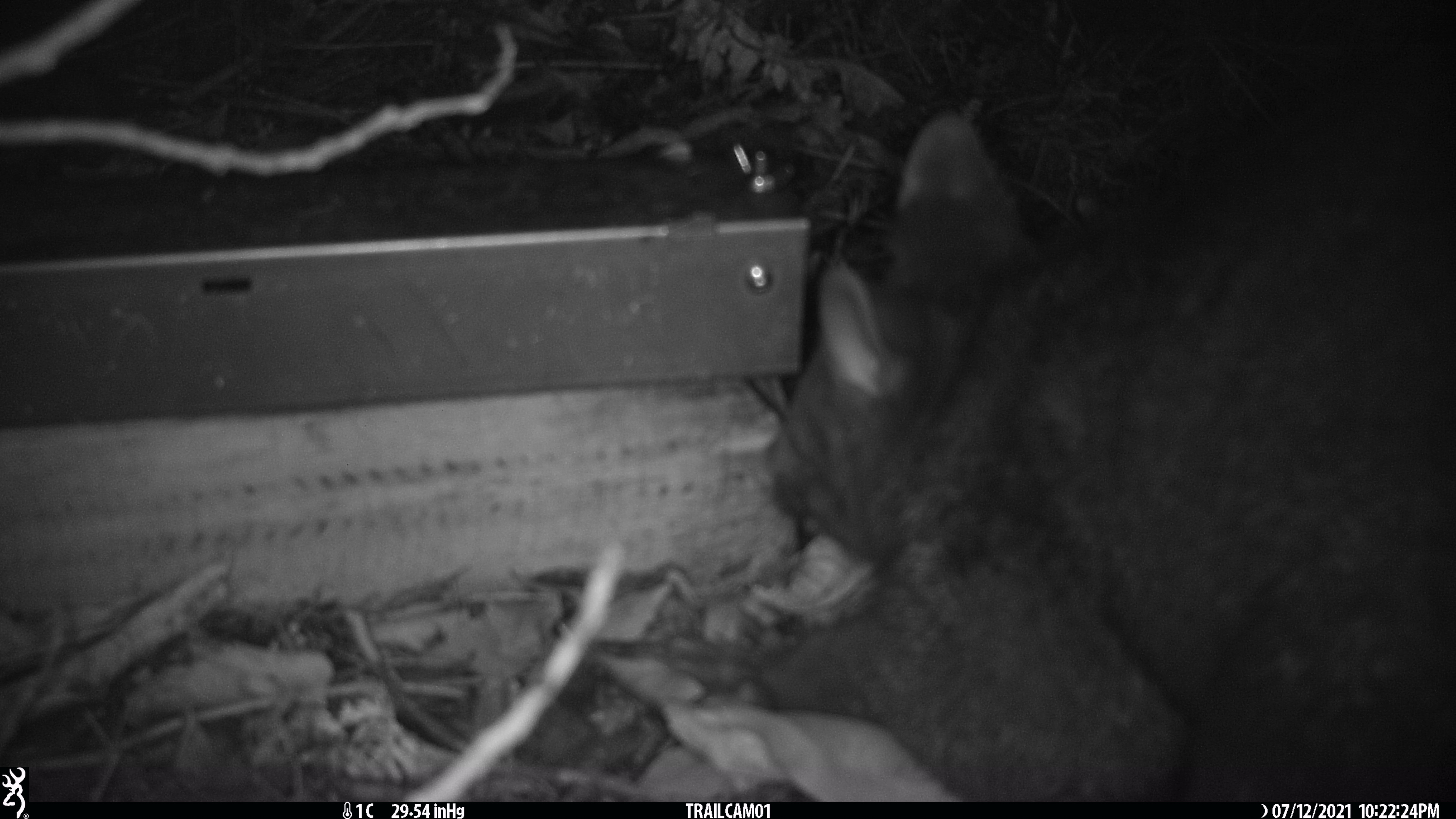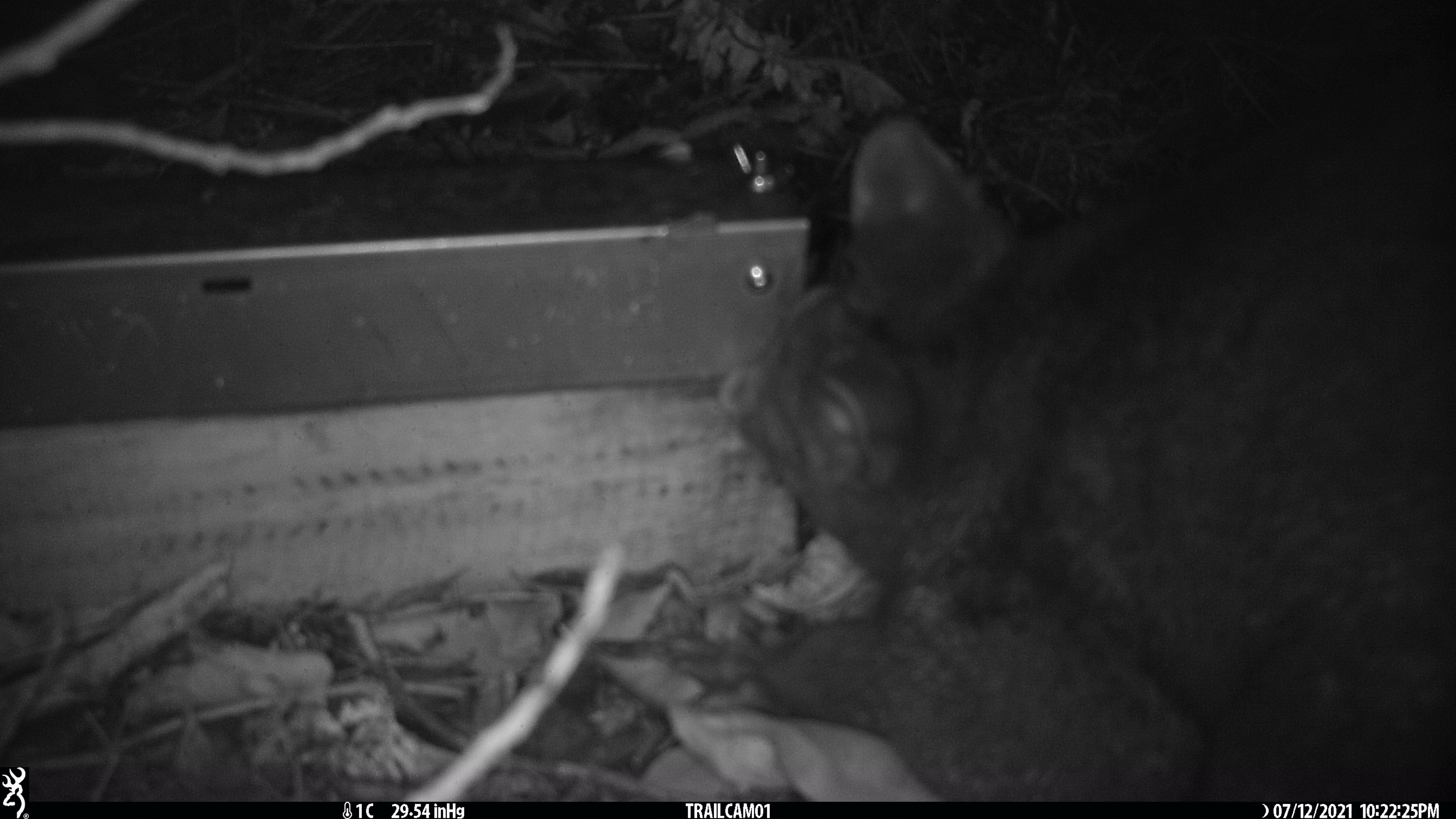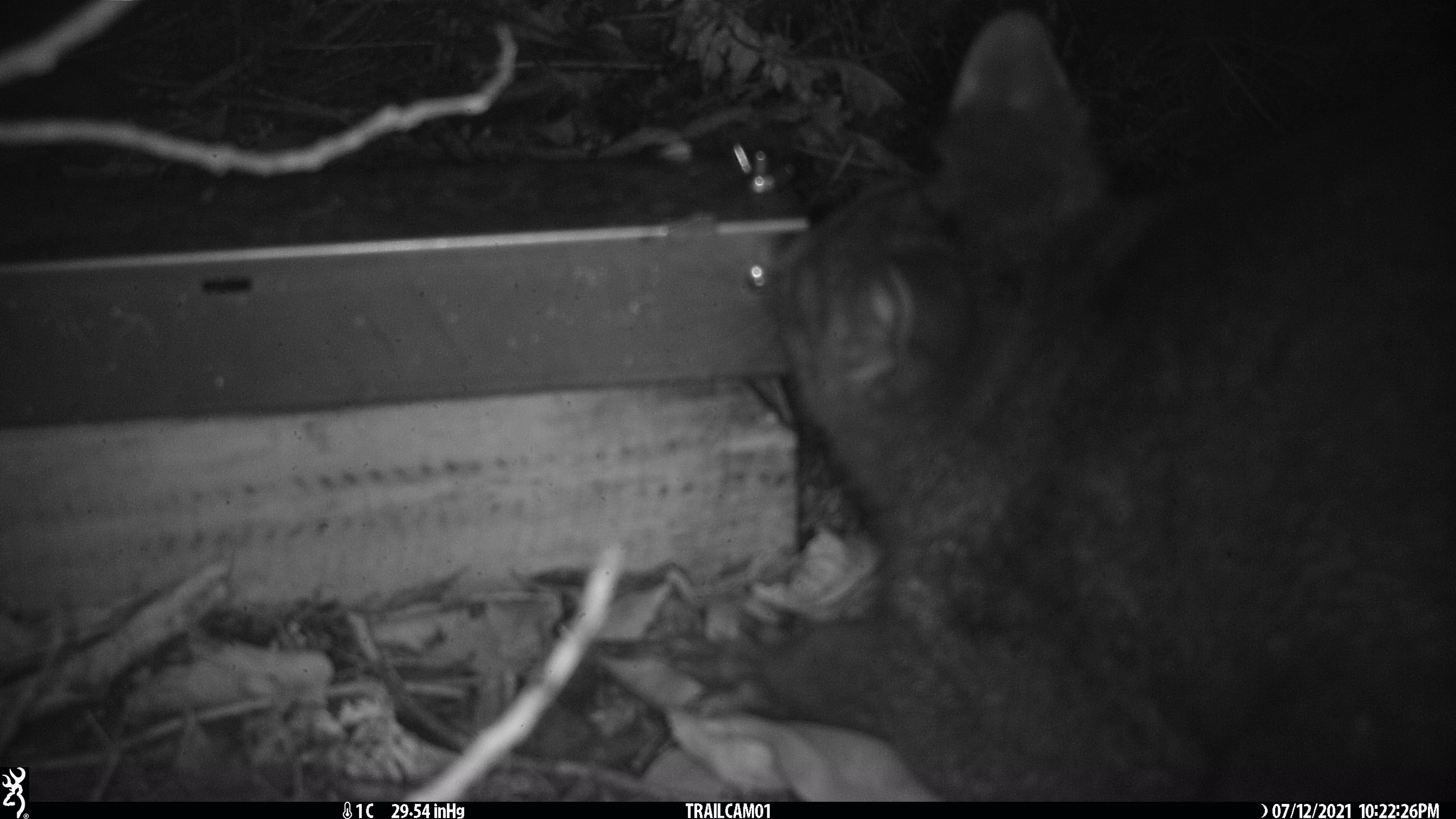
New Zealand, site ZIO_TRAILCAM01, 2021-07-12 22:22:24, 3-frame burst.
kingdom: Animalia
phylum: Chordata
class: Mammalia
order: Diprotodontia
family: Phalangeridae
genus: Trichosurus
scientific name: Trichosurus vulpecula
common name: common brushtail possum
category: possum